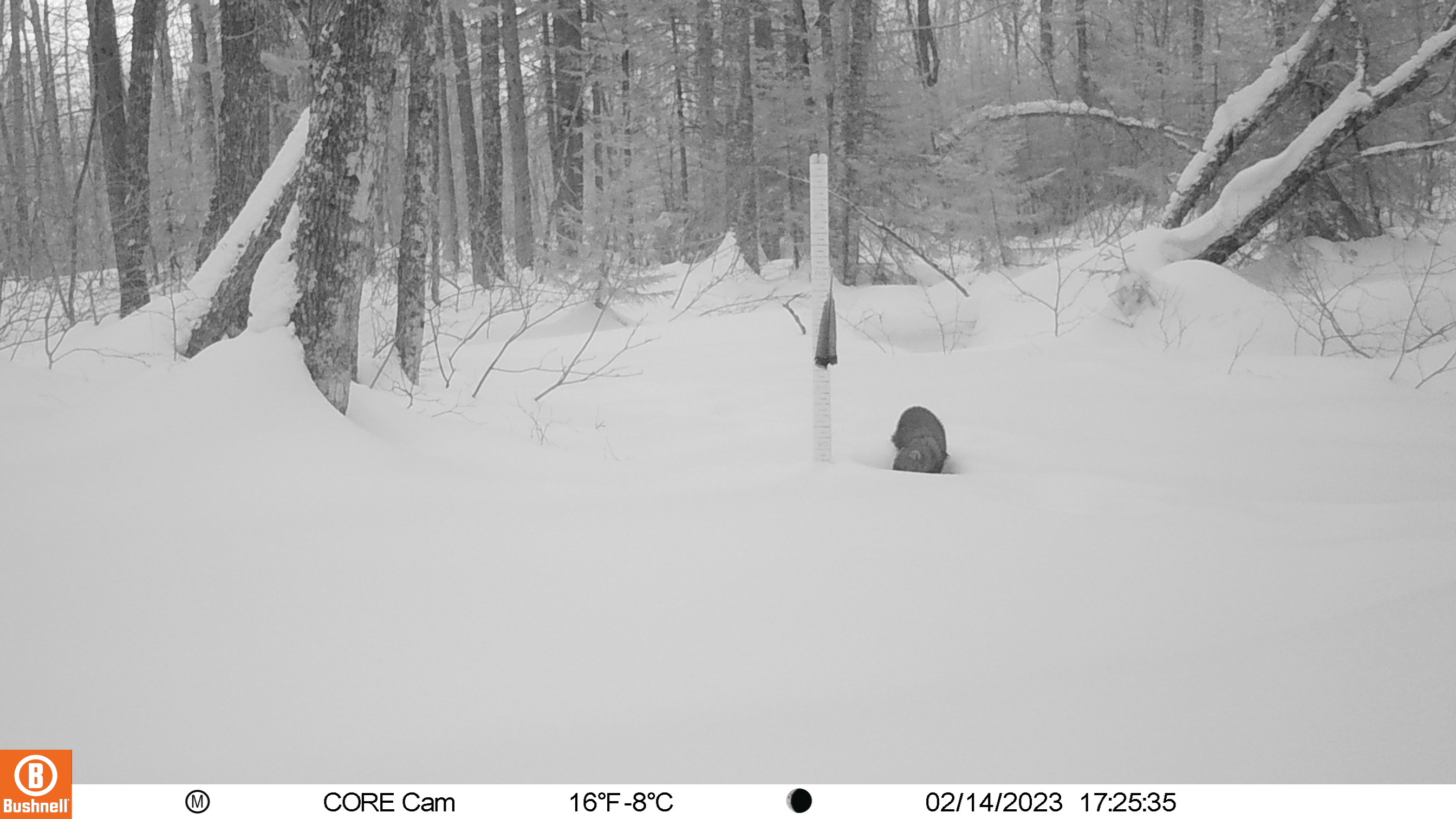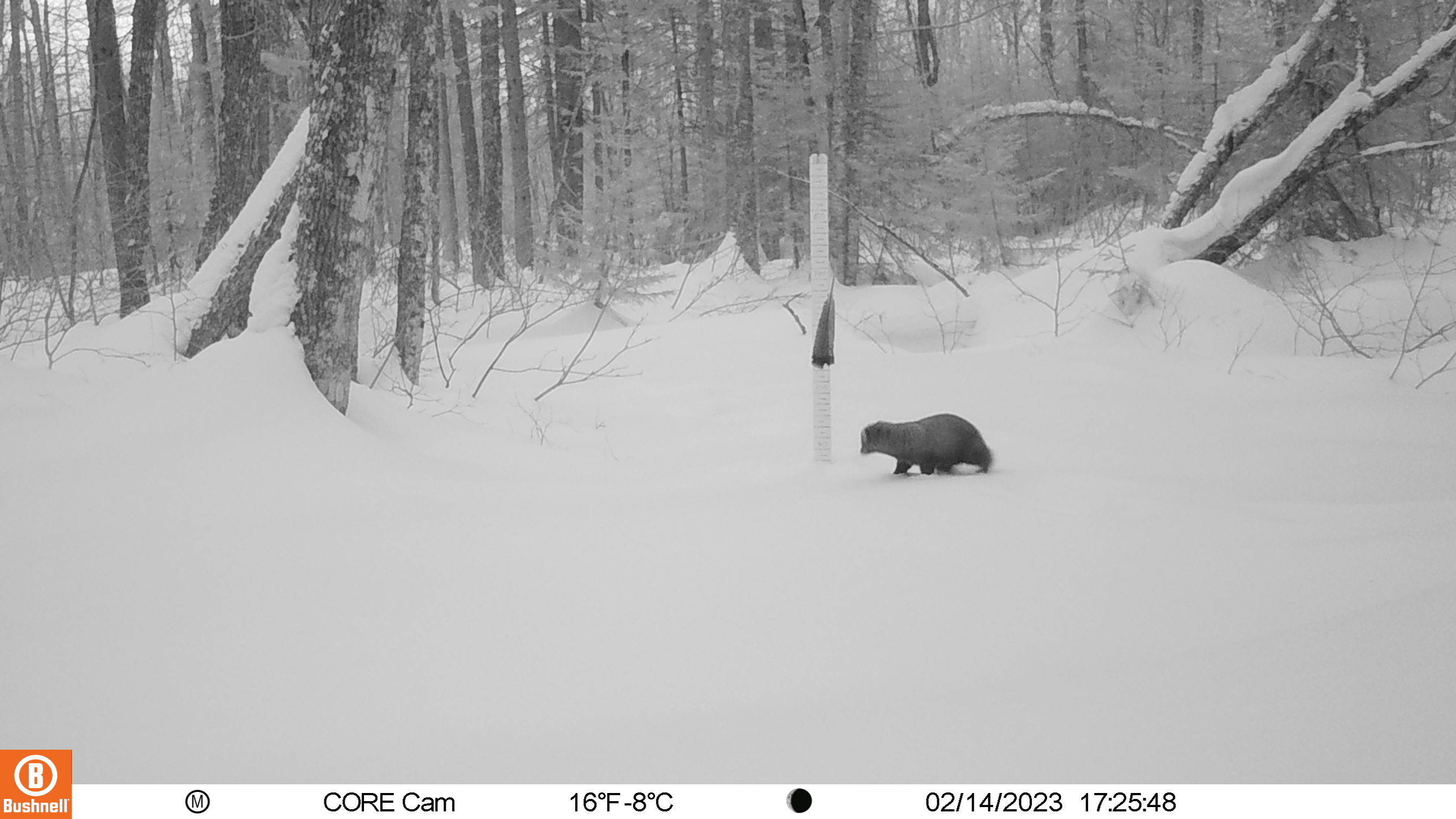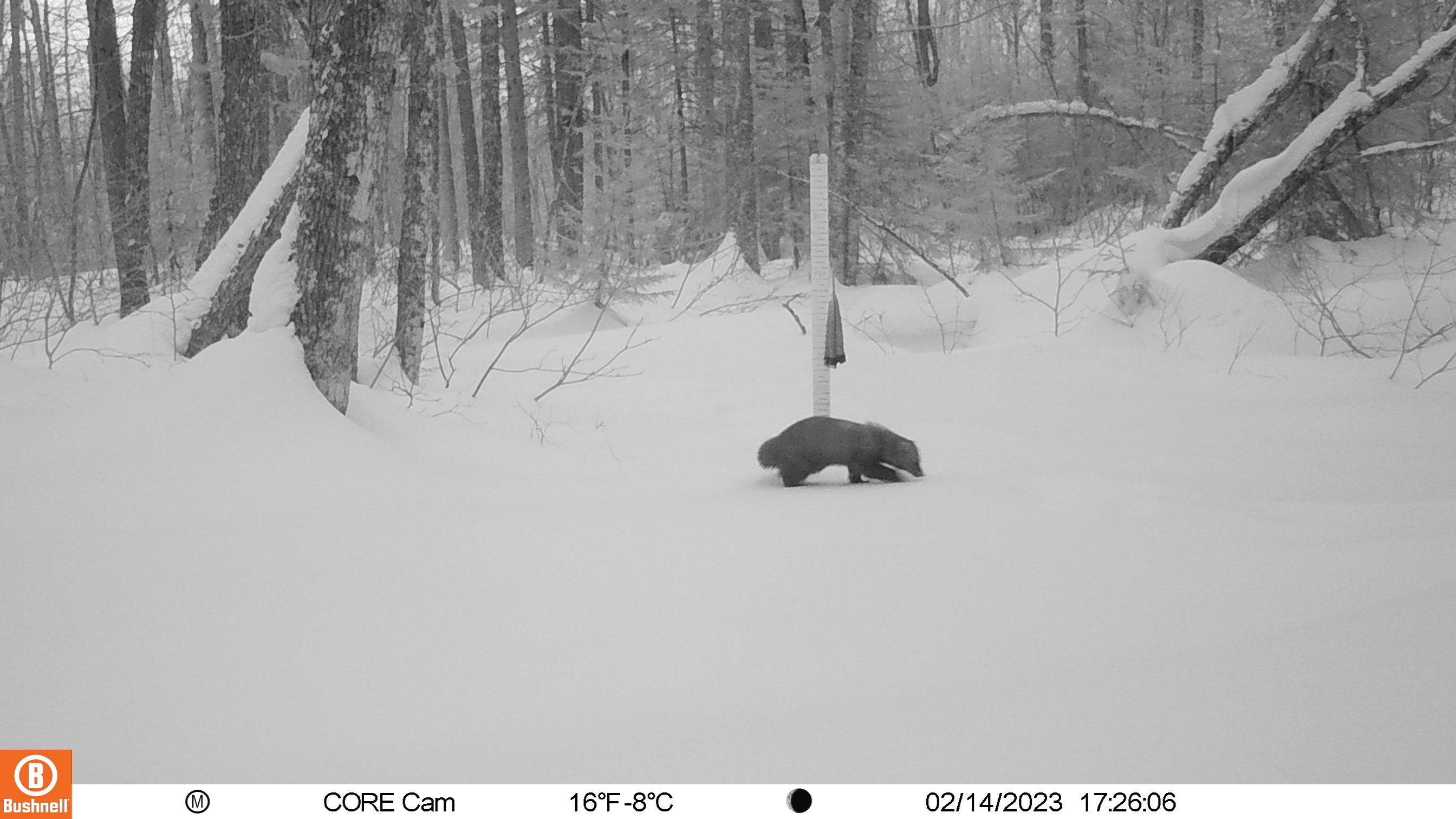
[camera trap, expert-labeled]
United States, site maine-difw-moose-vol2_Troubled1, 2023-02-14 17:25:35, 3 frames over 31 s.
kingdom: Animalia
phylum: Chordata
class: Mammalia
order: Carnivora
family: Mustelidae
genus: Pekania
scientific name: Pekania pennanti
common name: fisher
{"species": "fisher (Pekania pennanti)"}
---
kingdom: Animalia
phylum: Chordata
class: Mammalia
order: Carnivora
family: Procyonidae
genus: Procyon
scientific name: Procyon lotor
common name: raccoon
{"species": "raccoon (Procyon lotor)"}